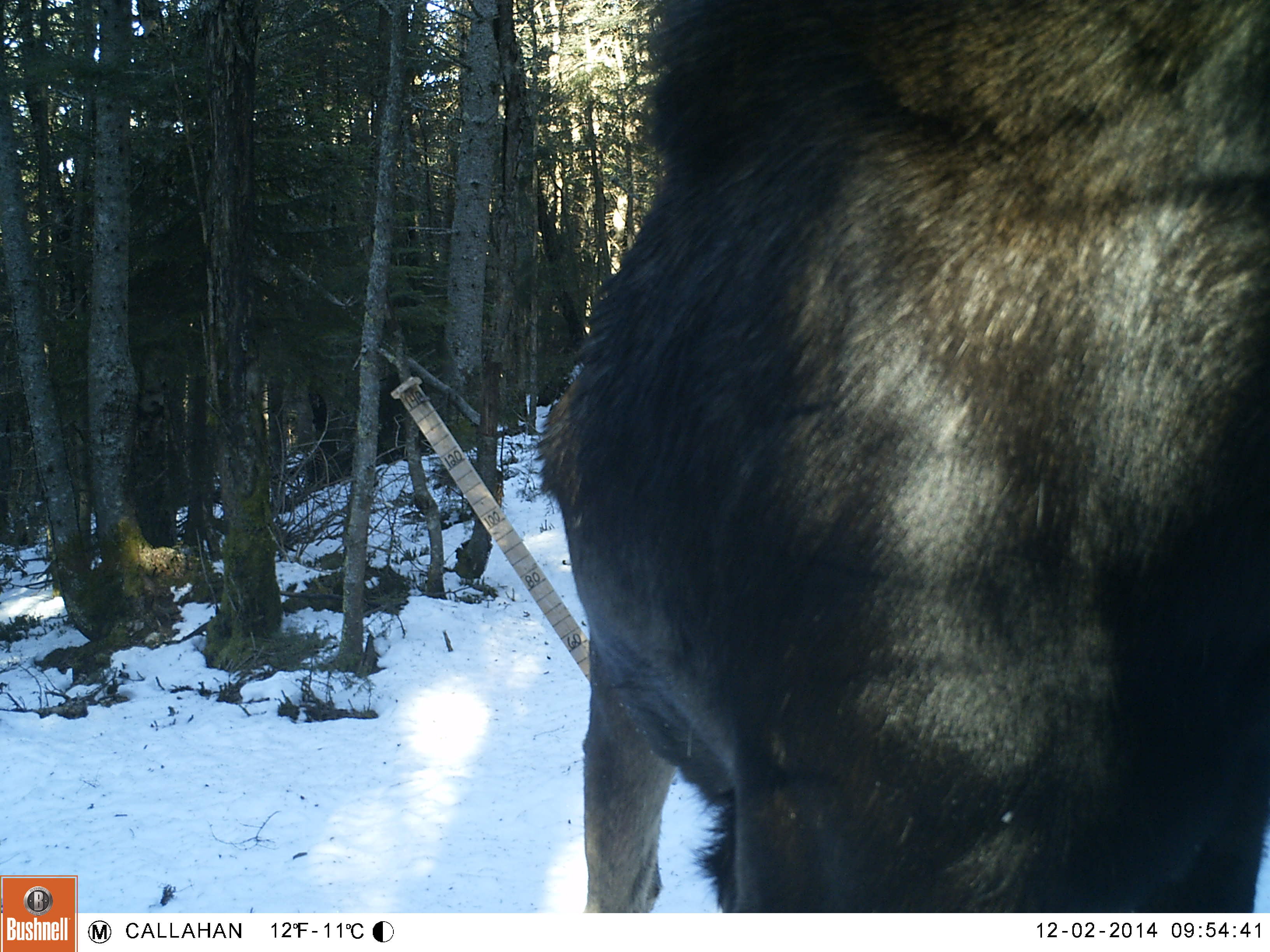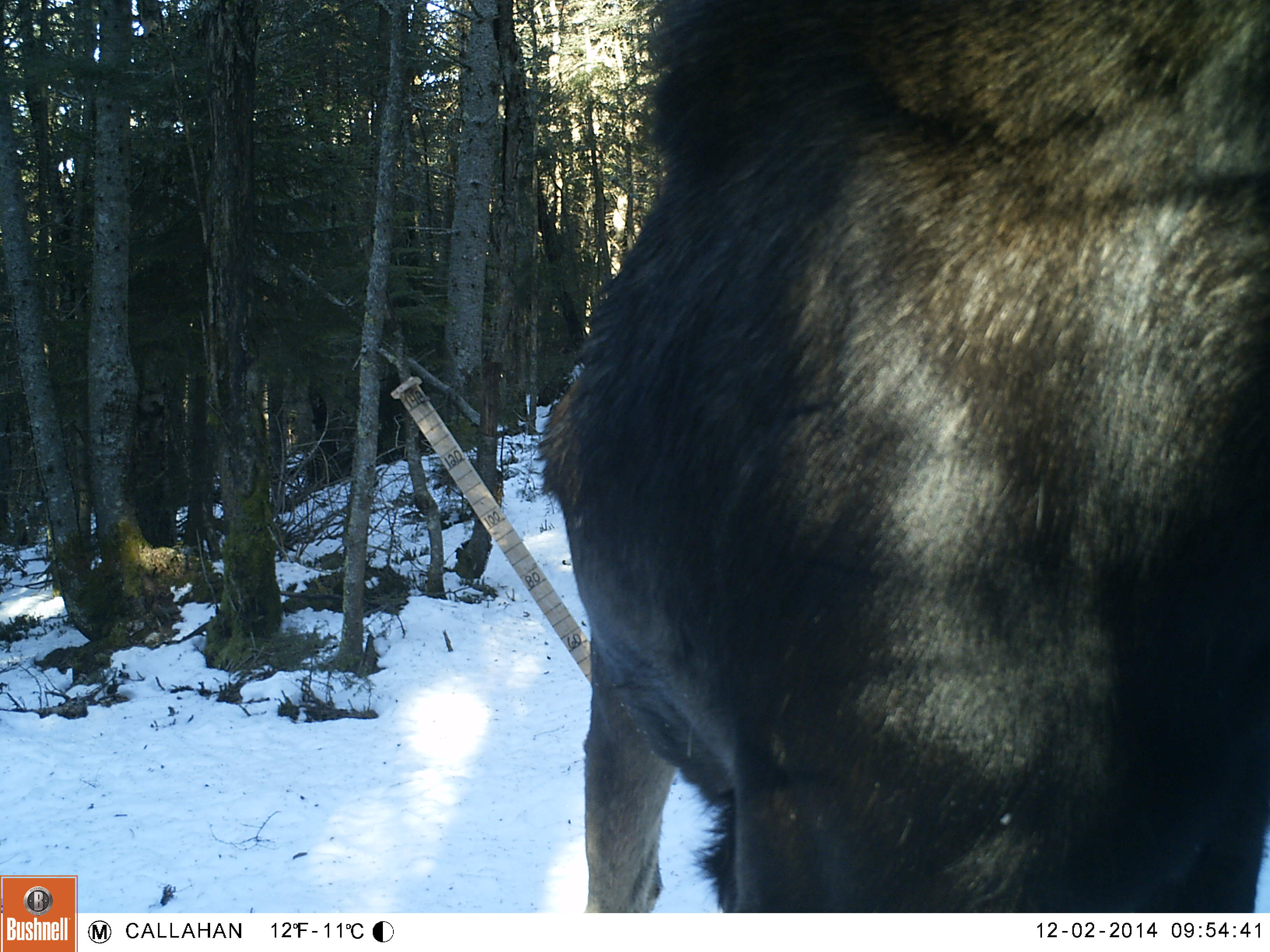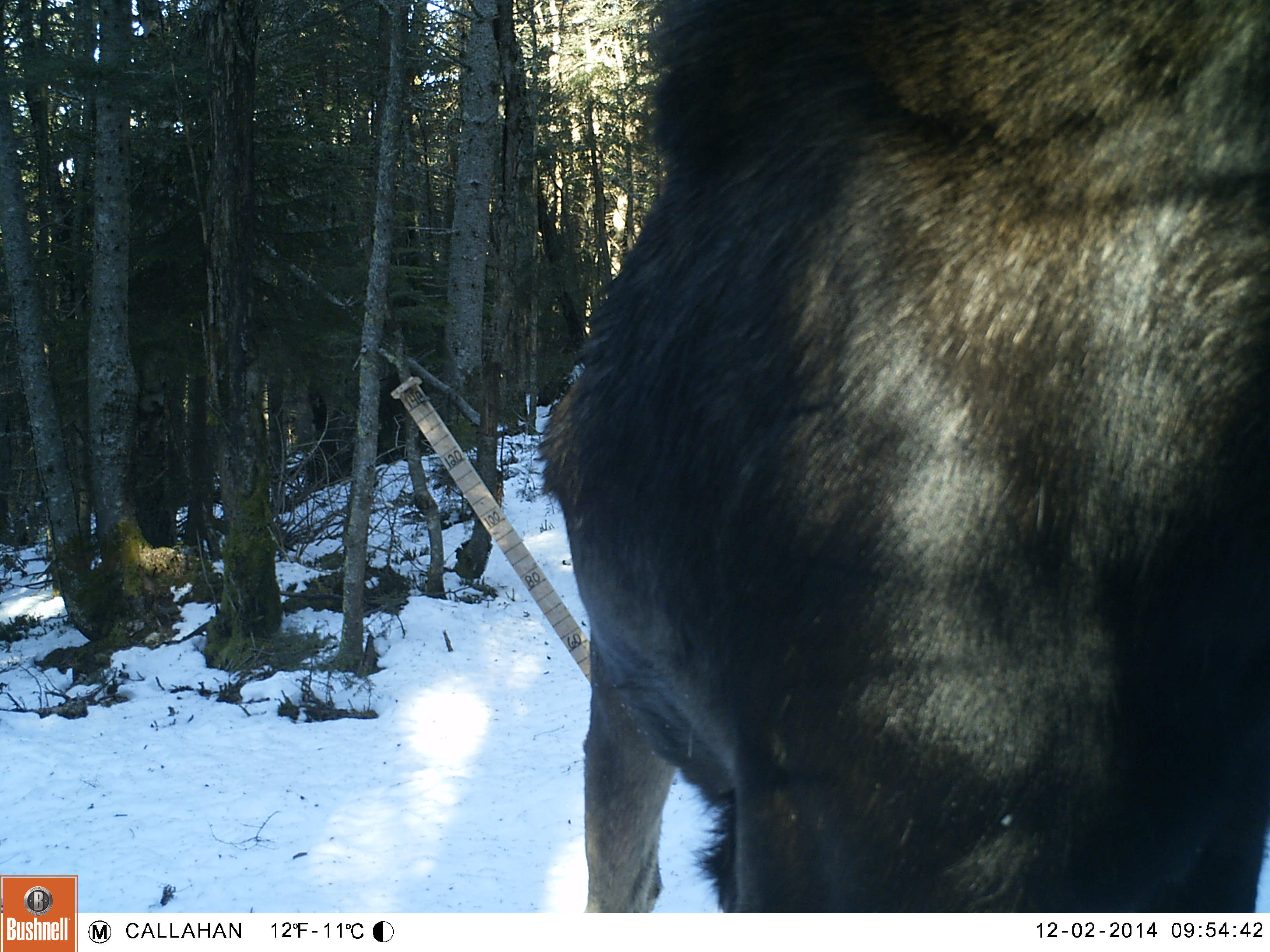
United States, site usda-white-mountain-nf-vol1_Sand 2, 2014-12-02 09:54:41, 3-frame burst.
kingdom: Animalia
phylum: Chordata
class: Mammalia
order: Artiodactyla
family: Cervidae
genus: Alces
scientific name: Alces alces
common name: moose